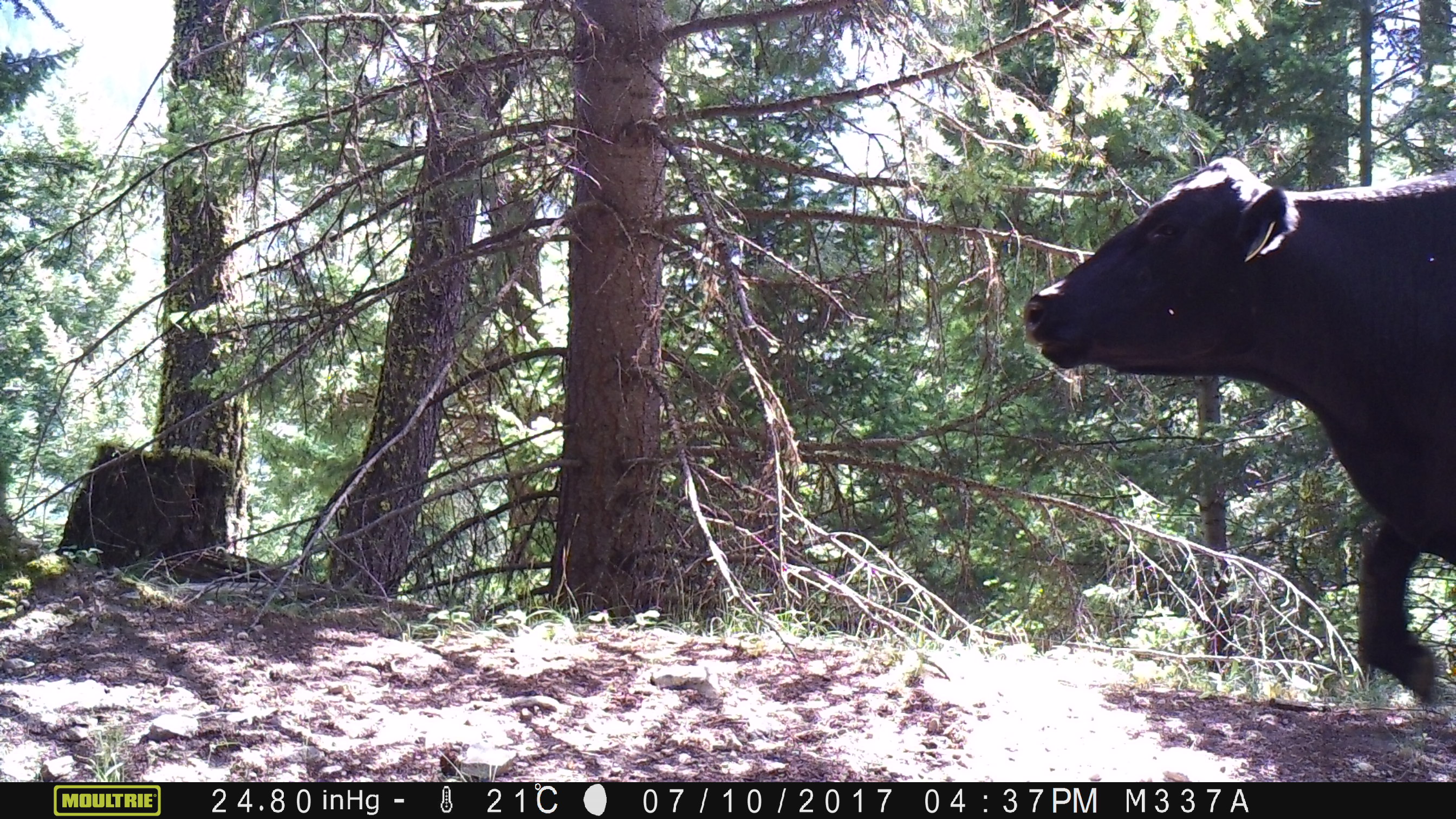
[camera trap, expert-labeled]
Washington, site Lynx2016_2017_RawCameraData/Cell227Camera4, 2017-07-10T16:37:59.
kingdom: Animalia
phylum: Chordata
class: Mammalia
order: Artiodactyla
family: Bovidae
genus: Bos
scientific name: Bos taurus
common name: domestic cattle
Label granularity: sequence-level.